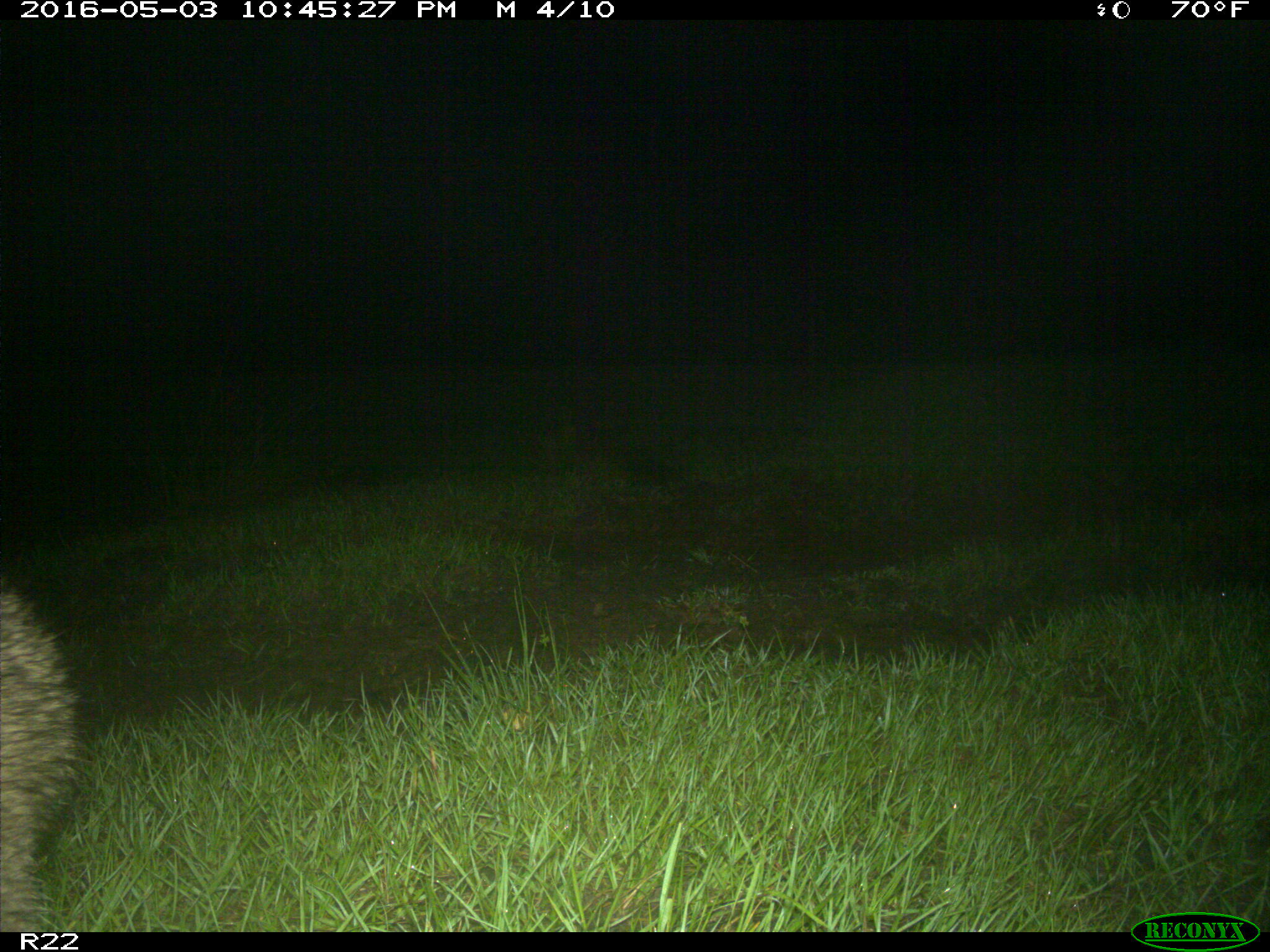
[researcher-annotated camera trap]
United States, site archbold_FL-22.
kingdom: Animalia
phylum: Chordata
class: Mammalia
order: Carnivora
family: Procyonidae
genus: Procyon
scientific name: Procyon lotor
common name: common raccoon